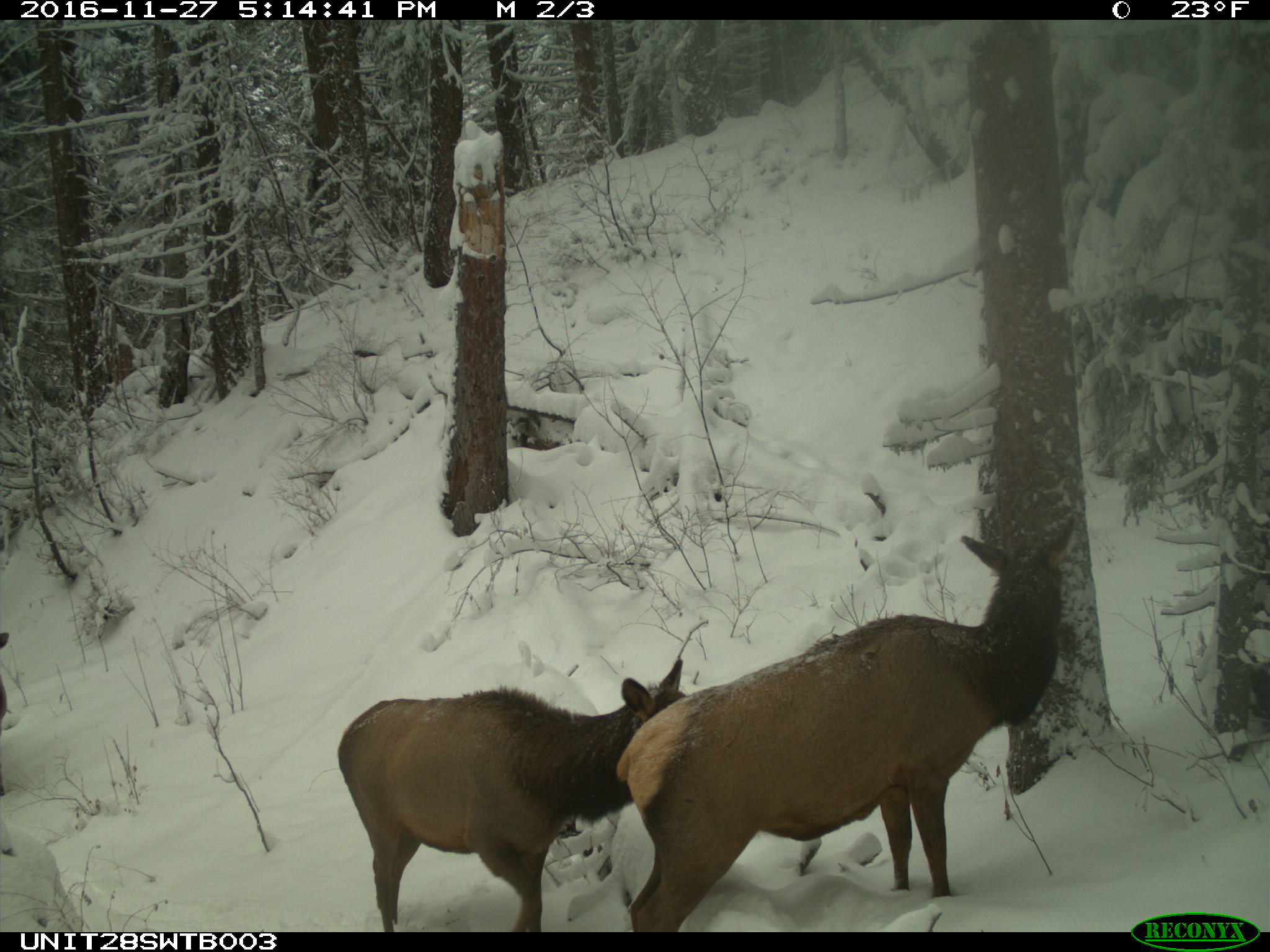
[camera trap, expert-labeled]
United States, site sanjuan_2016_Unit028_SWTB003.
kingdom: Animalia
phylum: Chordata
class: Mammalia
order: Artiodactyla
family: Cervidae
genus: Cervus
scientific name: Cervus elaphus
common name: red deer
Cervus elaphus (red deer).